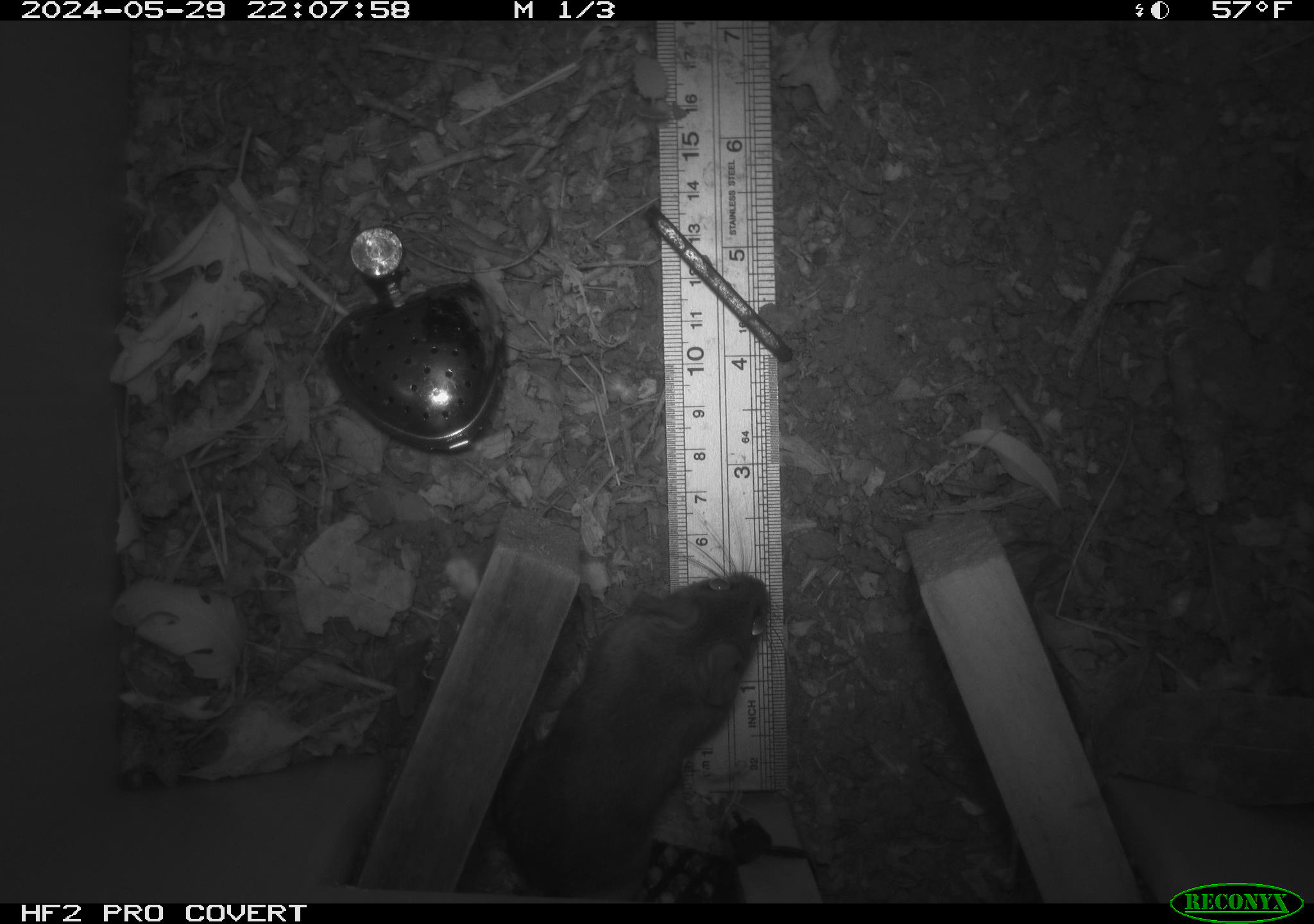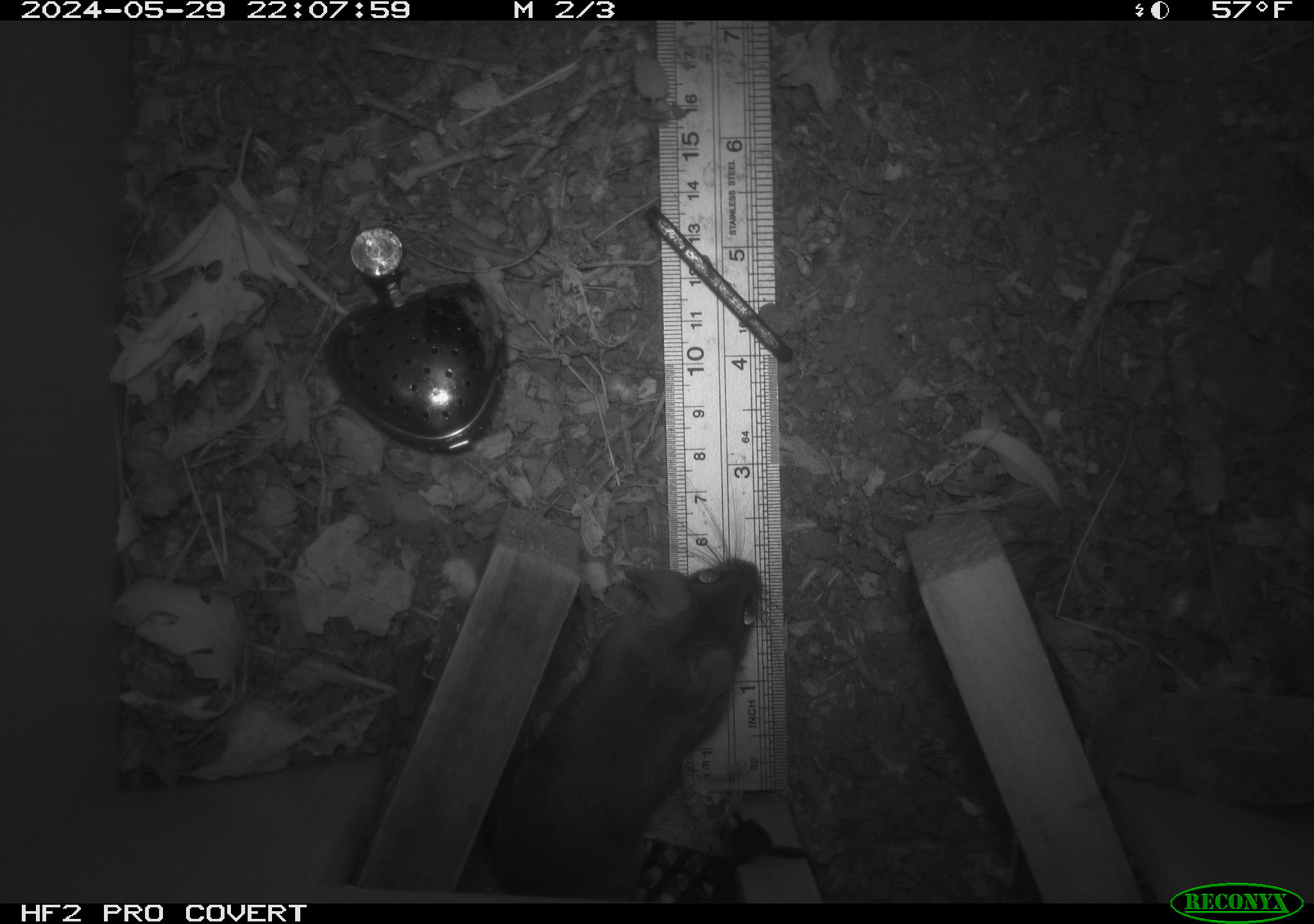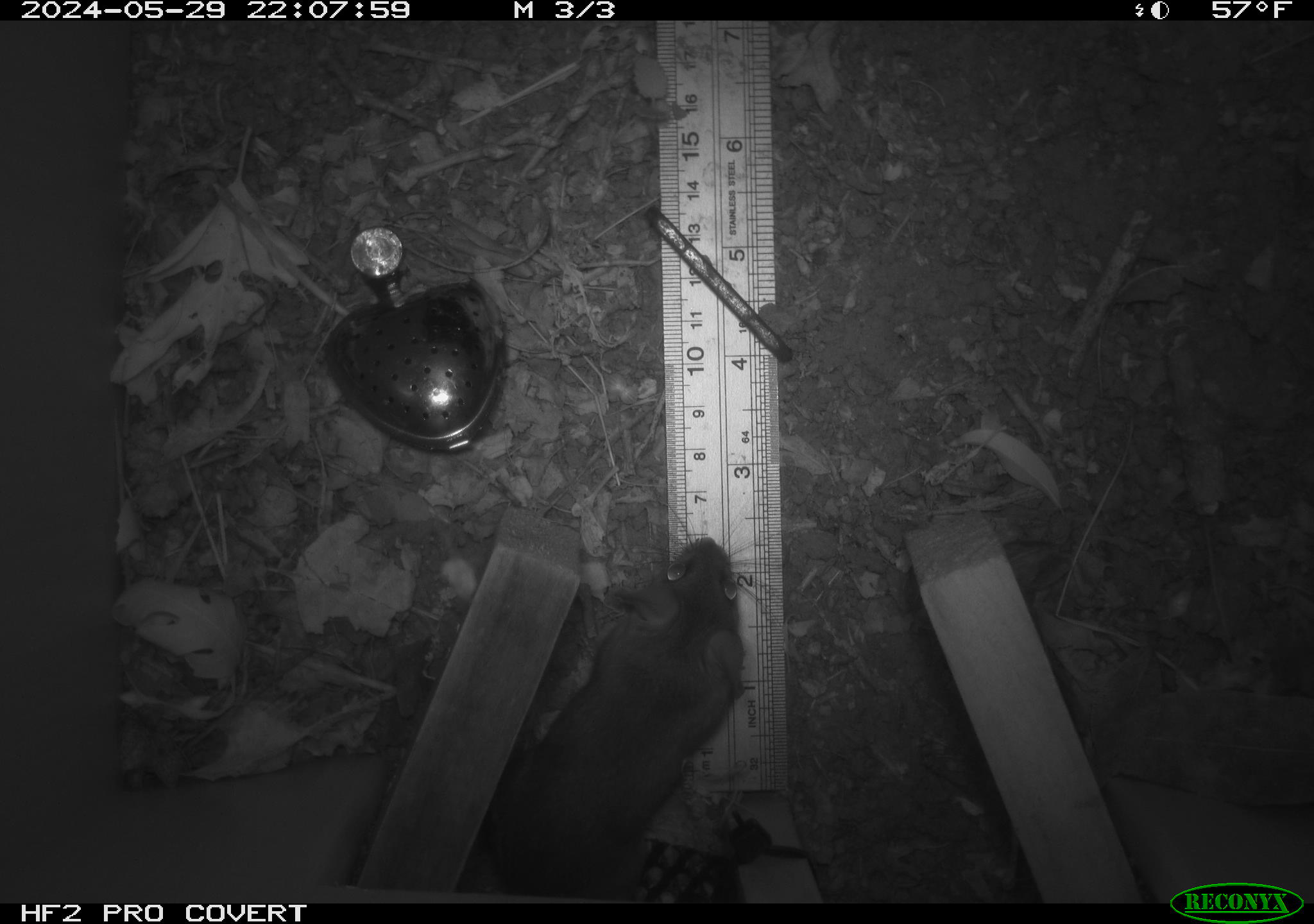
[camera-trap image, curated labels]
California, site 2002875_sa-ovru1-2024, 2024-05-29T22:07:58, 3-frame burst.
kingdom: Animalia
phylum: Chordata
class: Mammalia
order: Rodentia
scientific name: Rodentia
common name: rodent